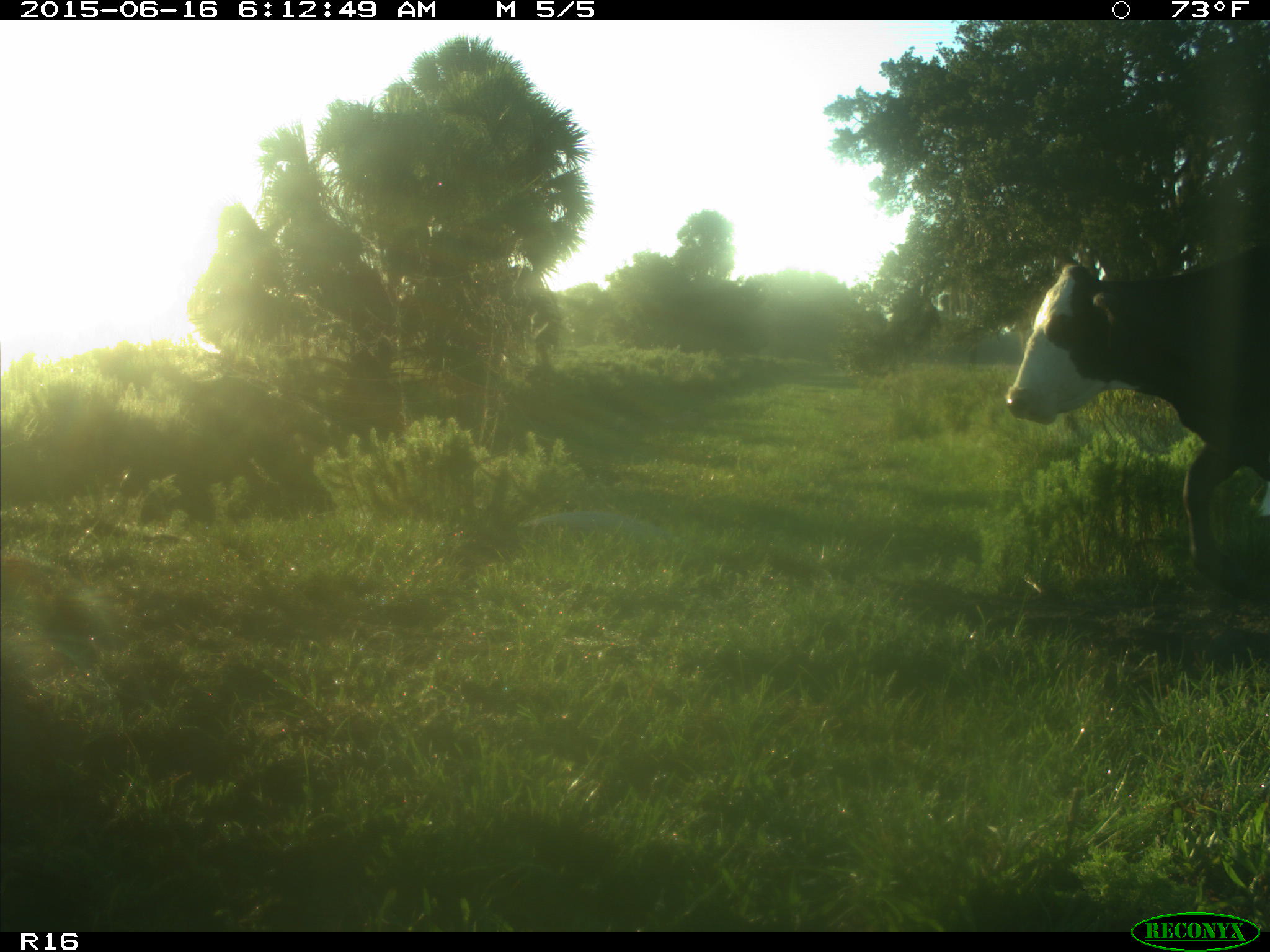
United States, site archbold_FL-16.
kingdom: Animalia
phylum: Chordata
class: Mammalia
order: Artiodactyla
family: Bovidae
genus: Bos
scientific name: Bos taurus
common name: domestic cow